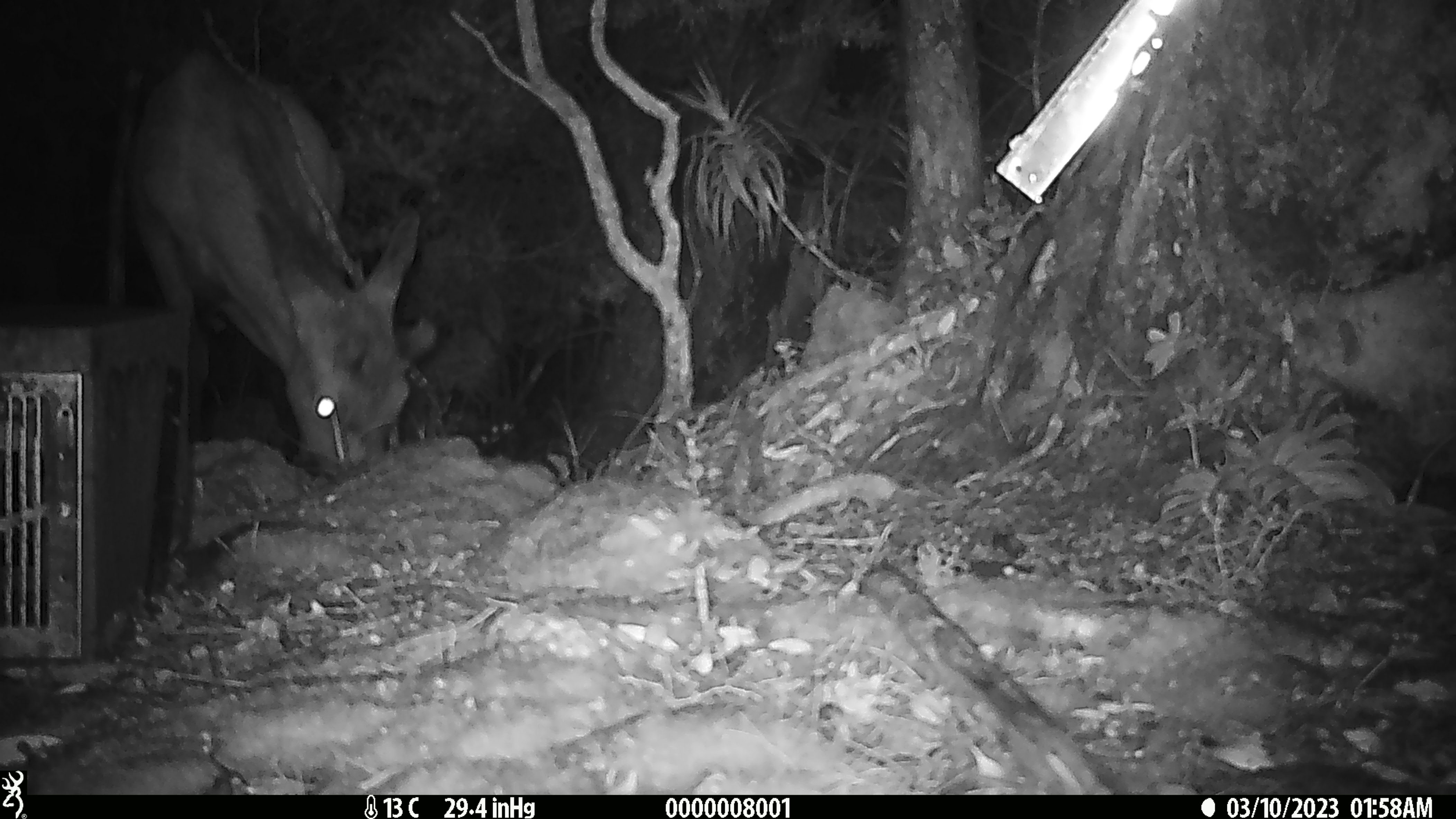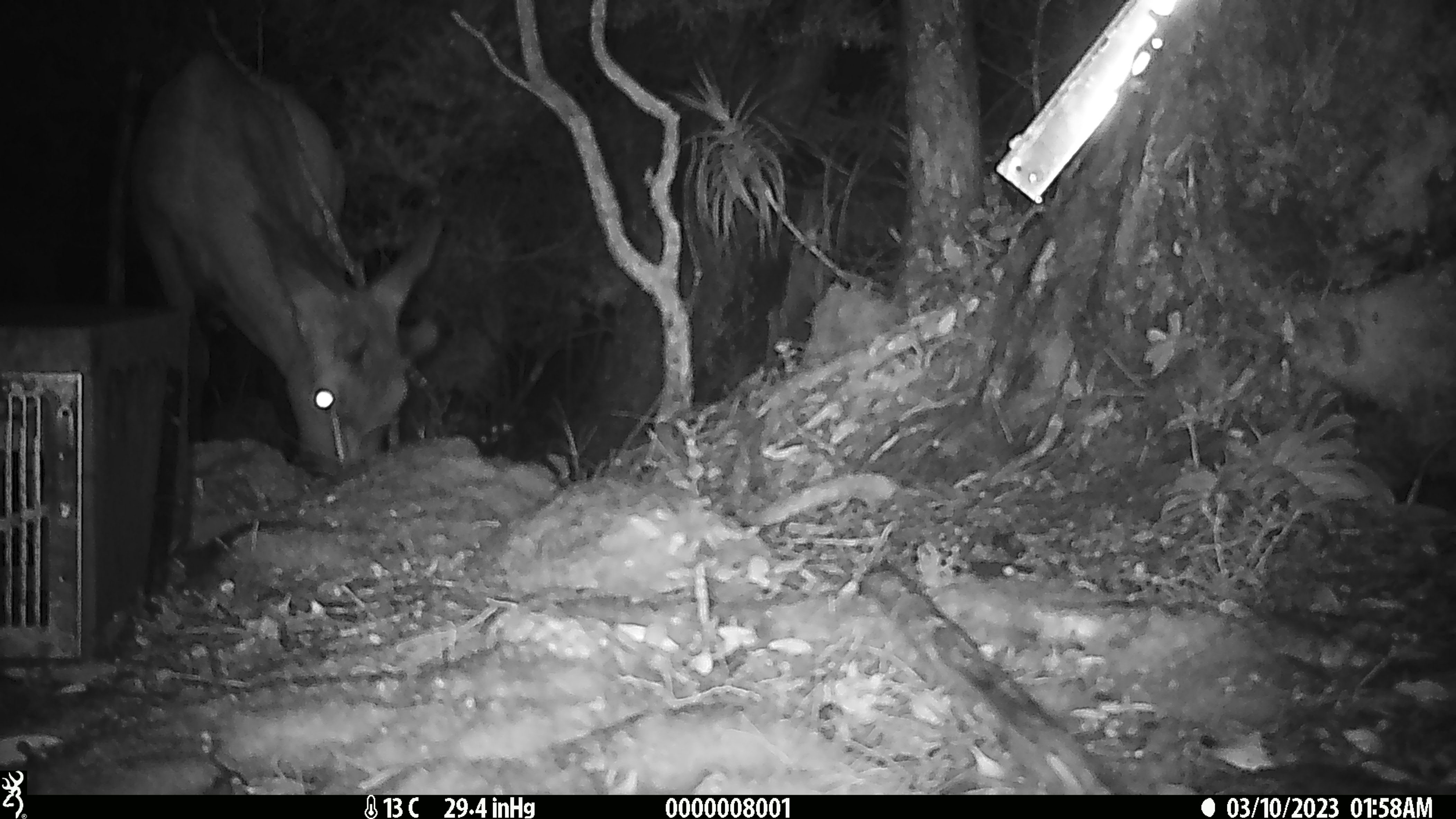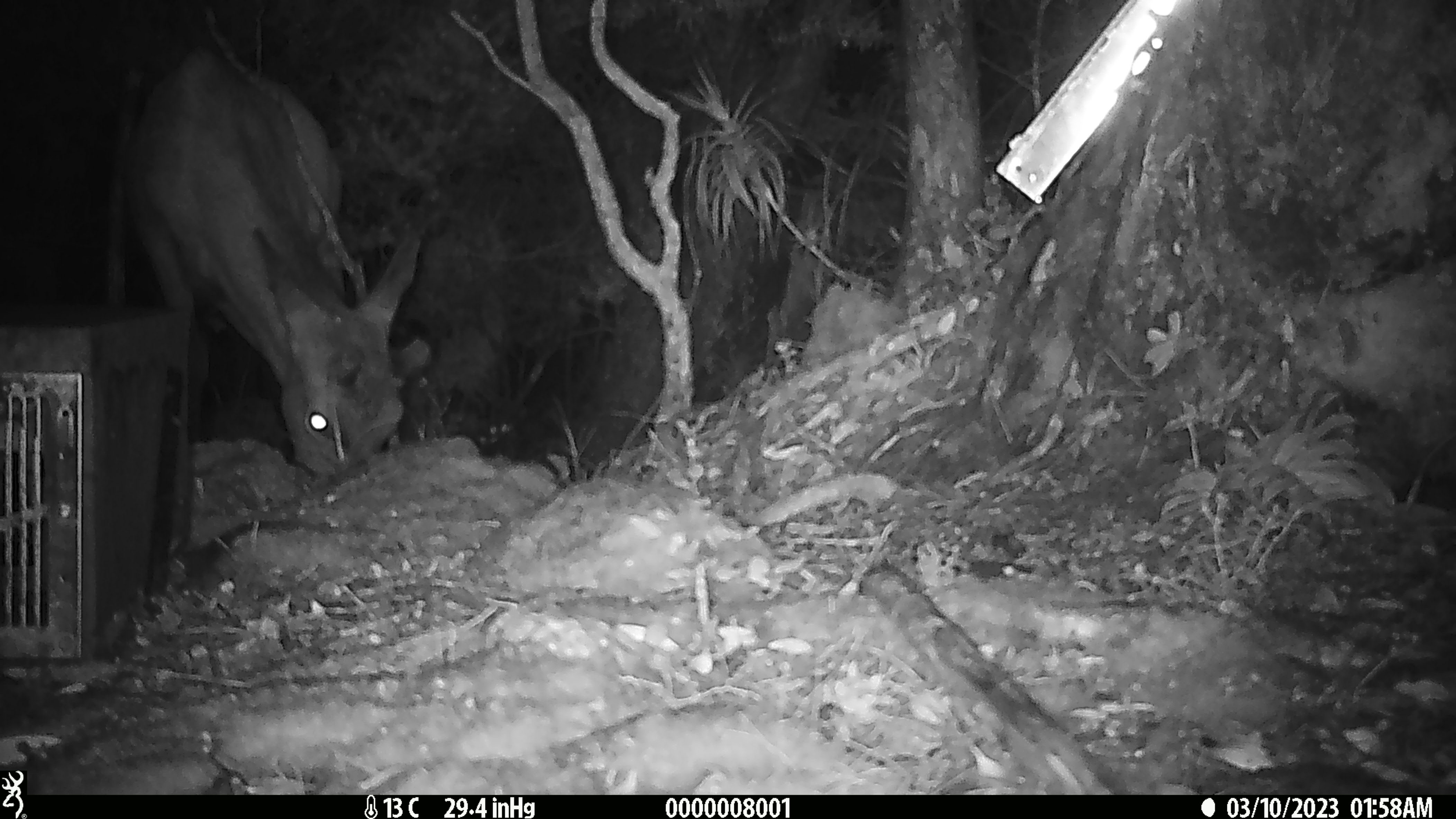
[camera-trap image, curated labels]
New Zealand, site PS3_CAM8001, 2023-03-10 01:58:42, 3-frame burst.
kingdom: Animalia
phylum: Chordata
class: Mammalia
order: Artiodactyla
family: Cervidae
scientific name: Cervidae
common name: deer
Deer (Cervidae).